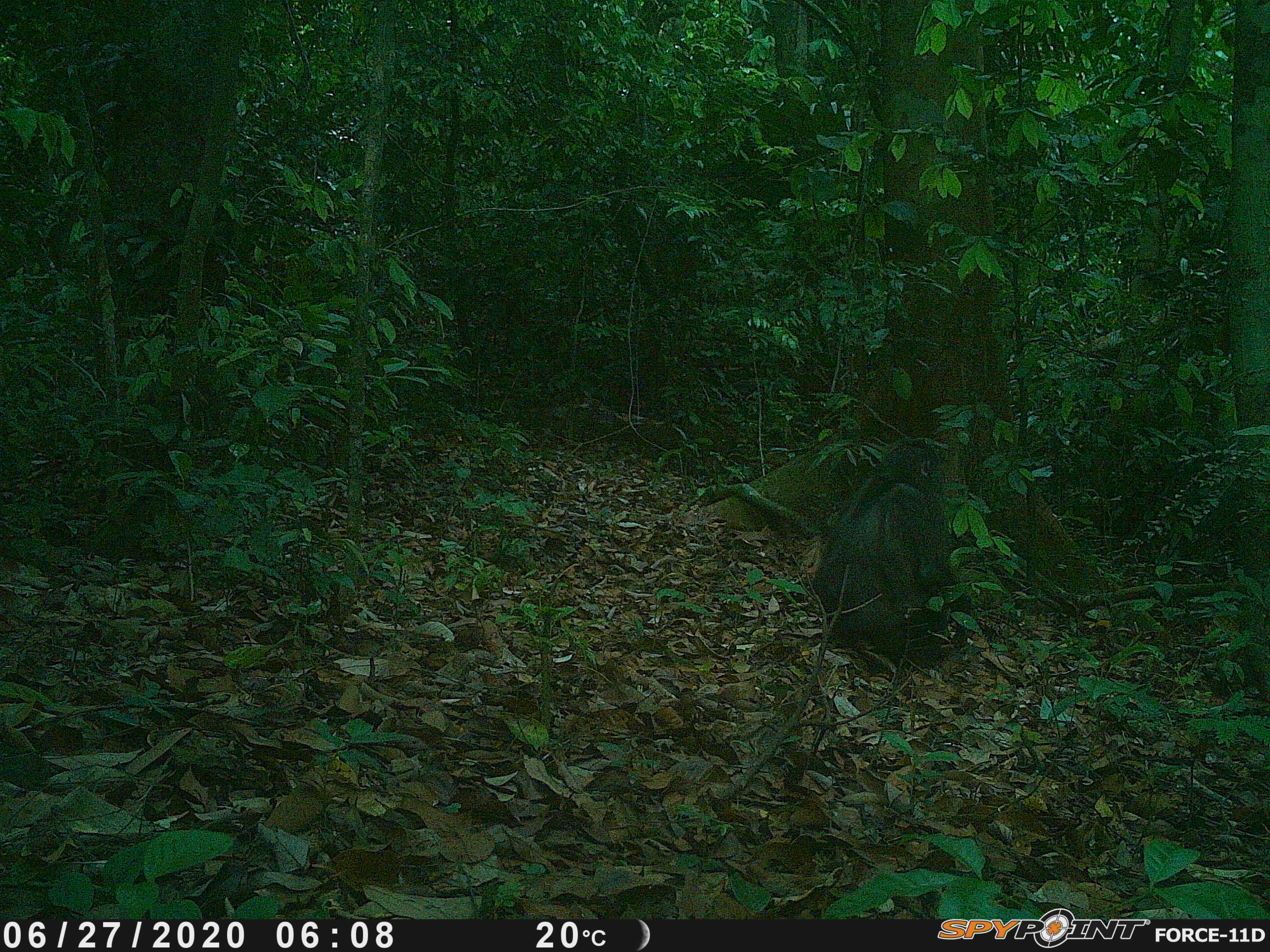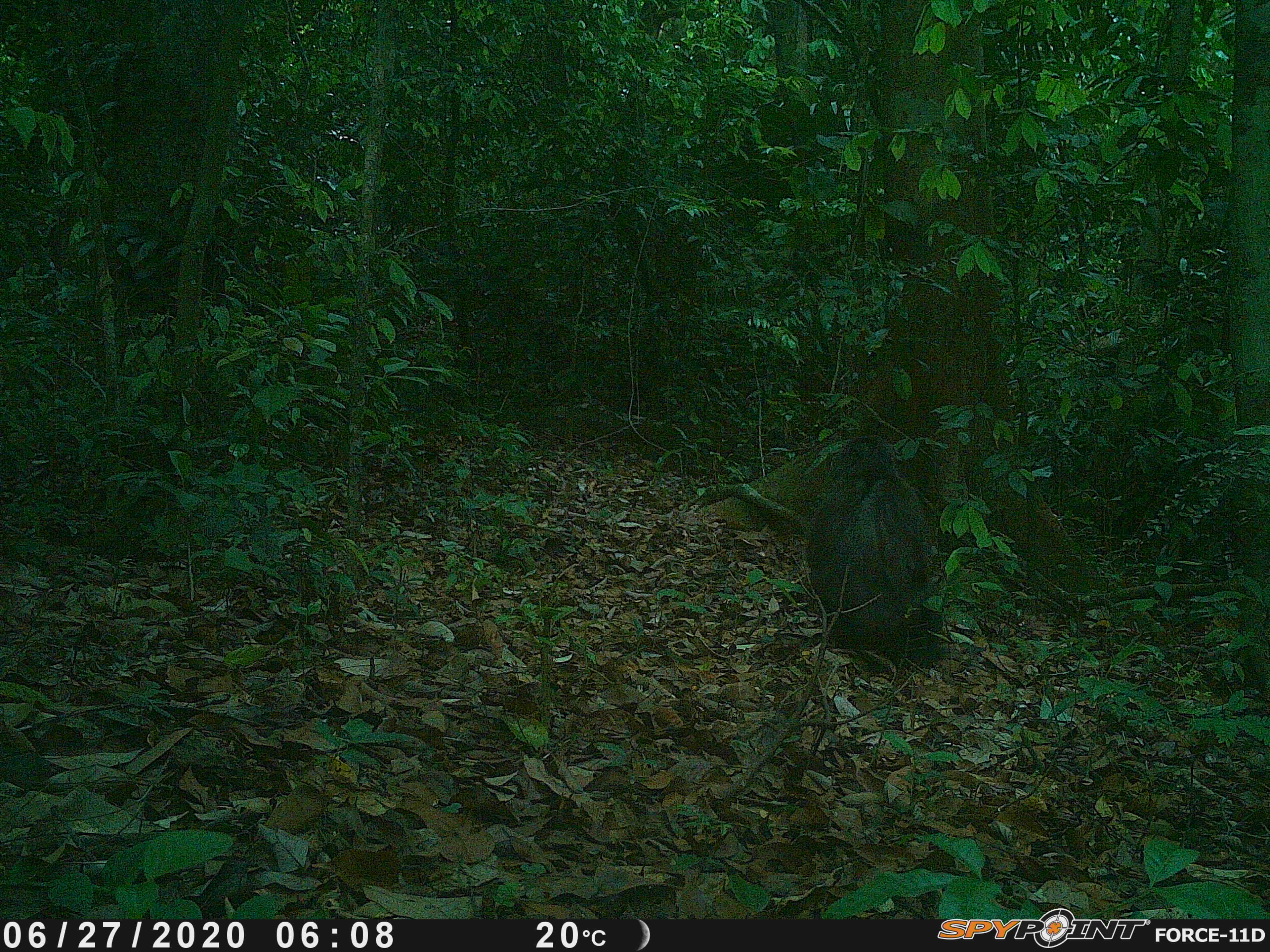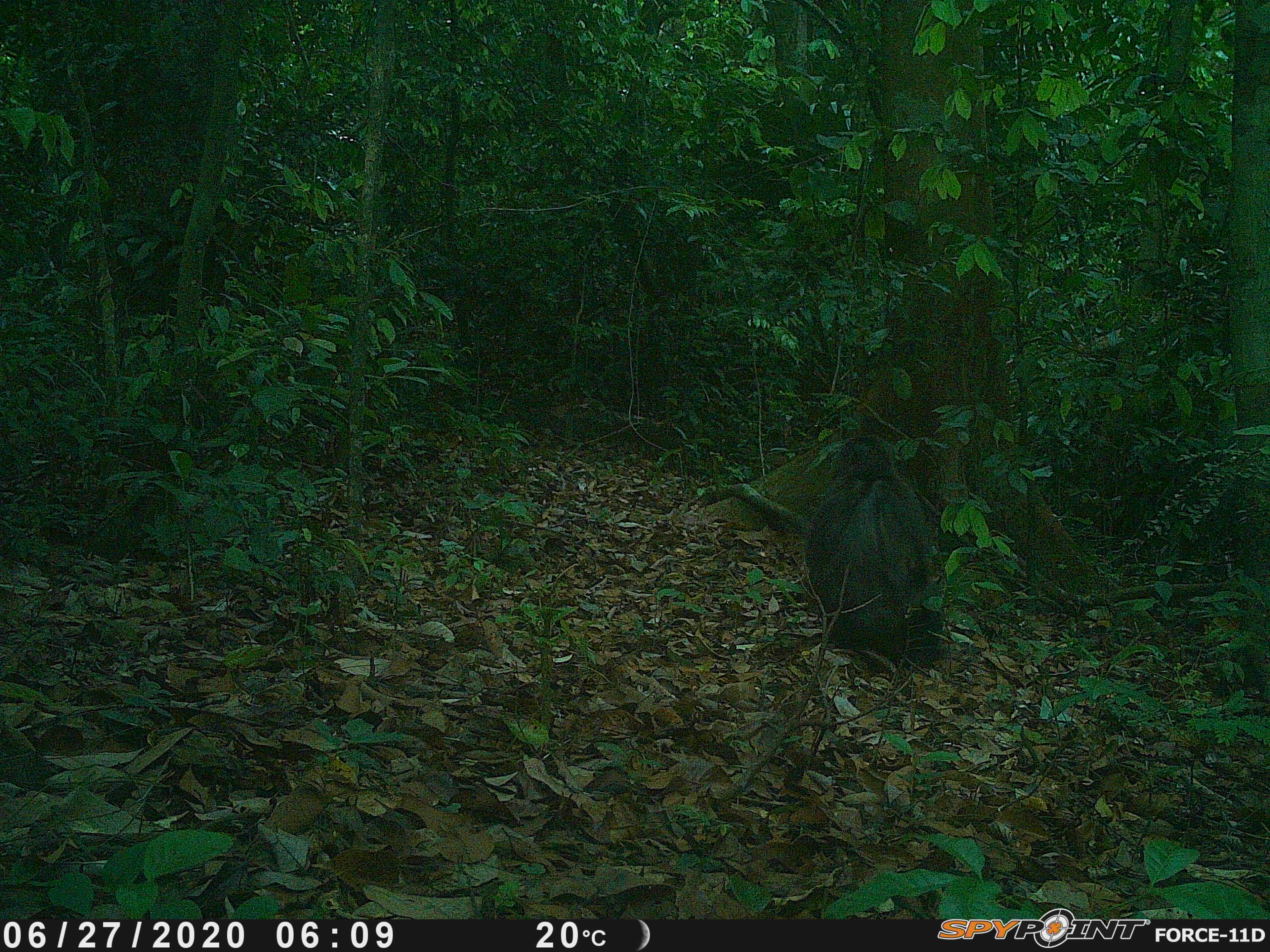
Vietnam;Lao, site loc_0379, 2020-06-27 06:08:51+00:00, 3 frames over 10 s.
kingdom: Animalia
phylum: Chordata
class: Mammalia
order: Primates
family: Cercopithecidae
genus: Macaca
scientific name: Macaca arctoides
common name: stump-tailed macaque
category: stump tailed macaque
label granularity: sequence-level